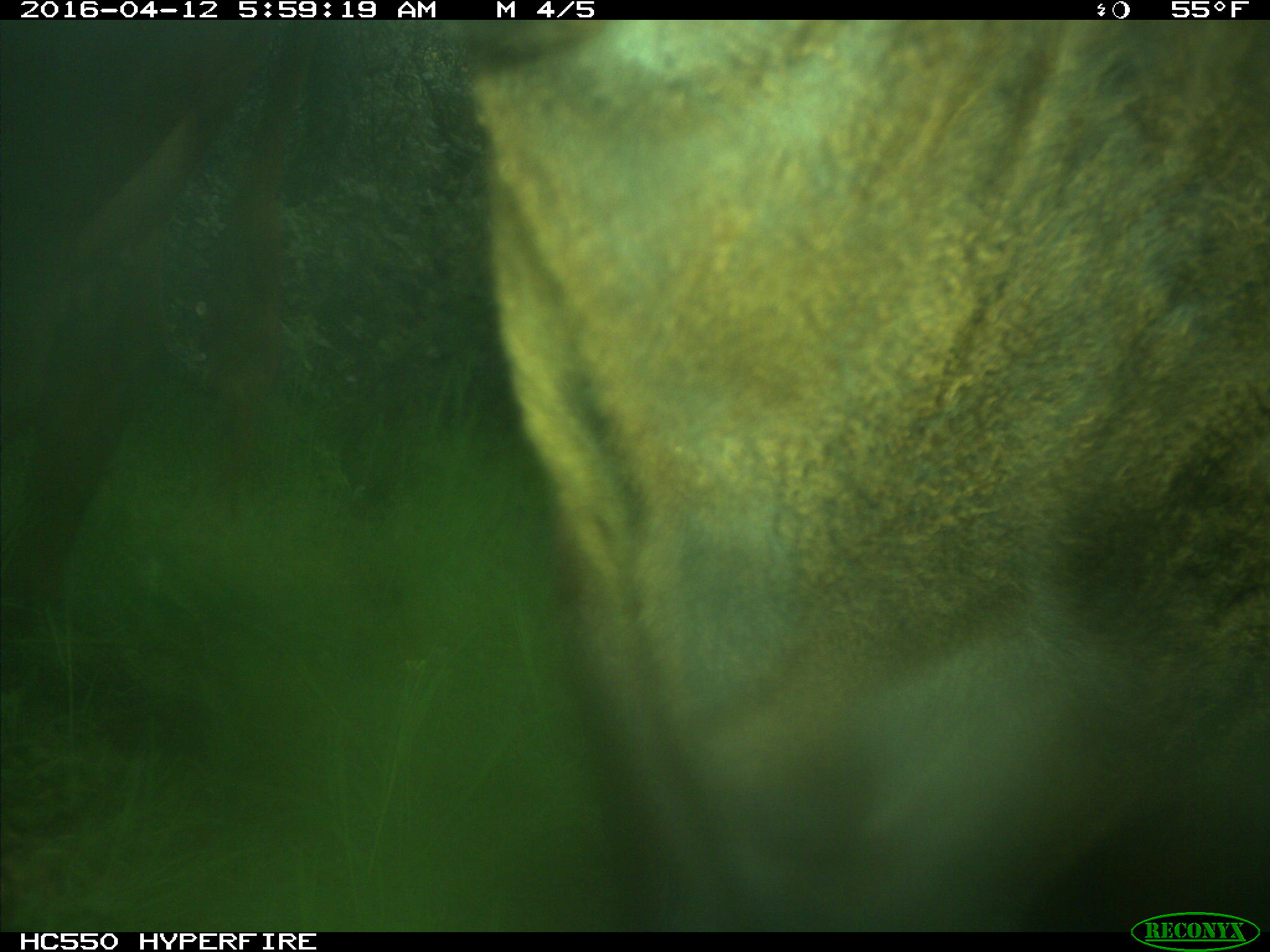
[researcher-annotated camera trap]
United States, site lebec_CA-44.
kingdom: Animalia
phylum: Chordata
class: Mammalia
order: Artiodactyla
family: Bovidae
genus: Bos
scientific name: Bos taurus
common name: domestic cow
Bos taurus (domestic cow).